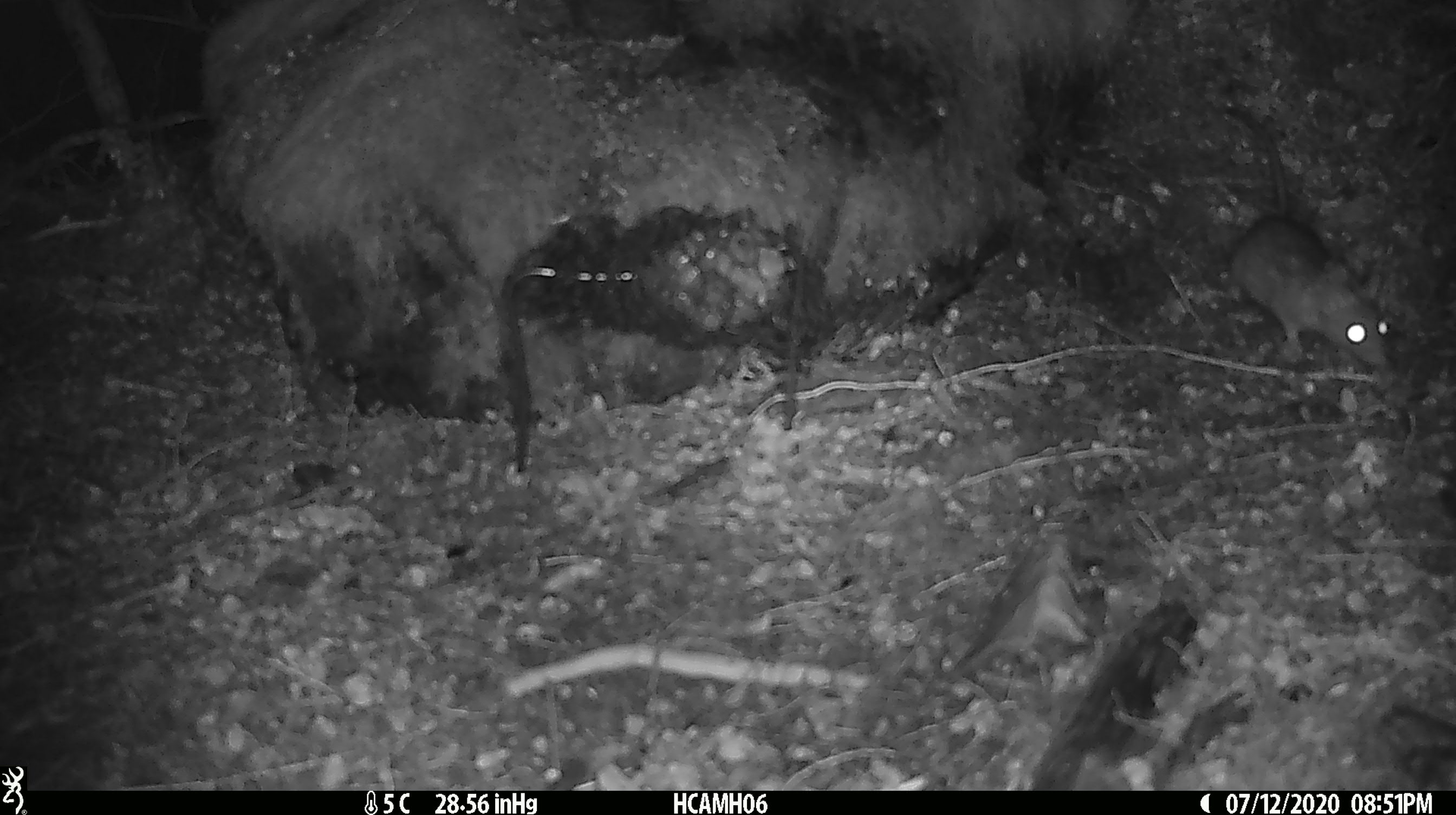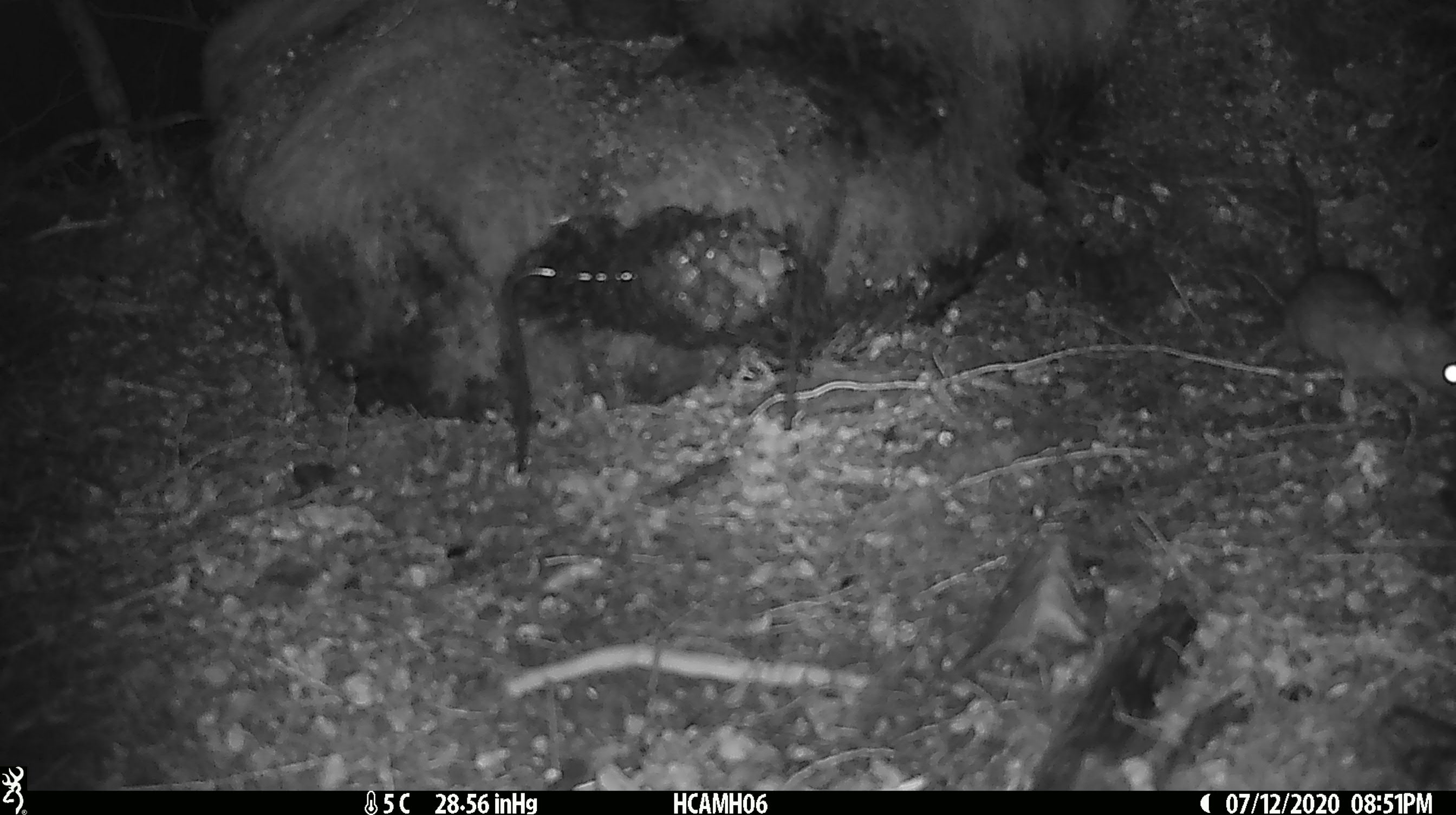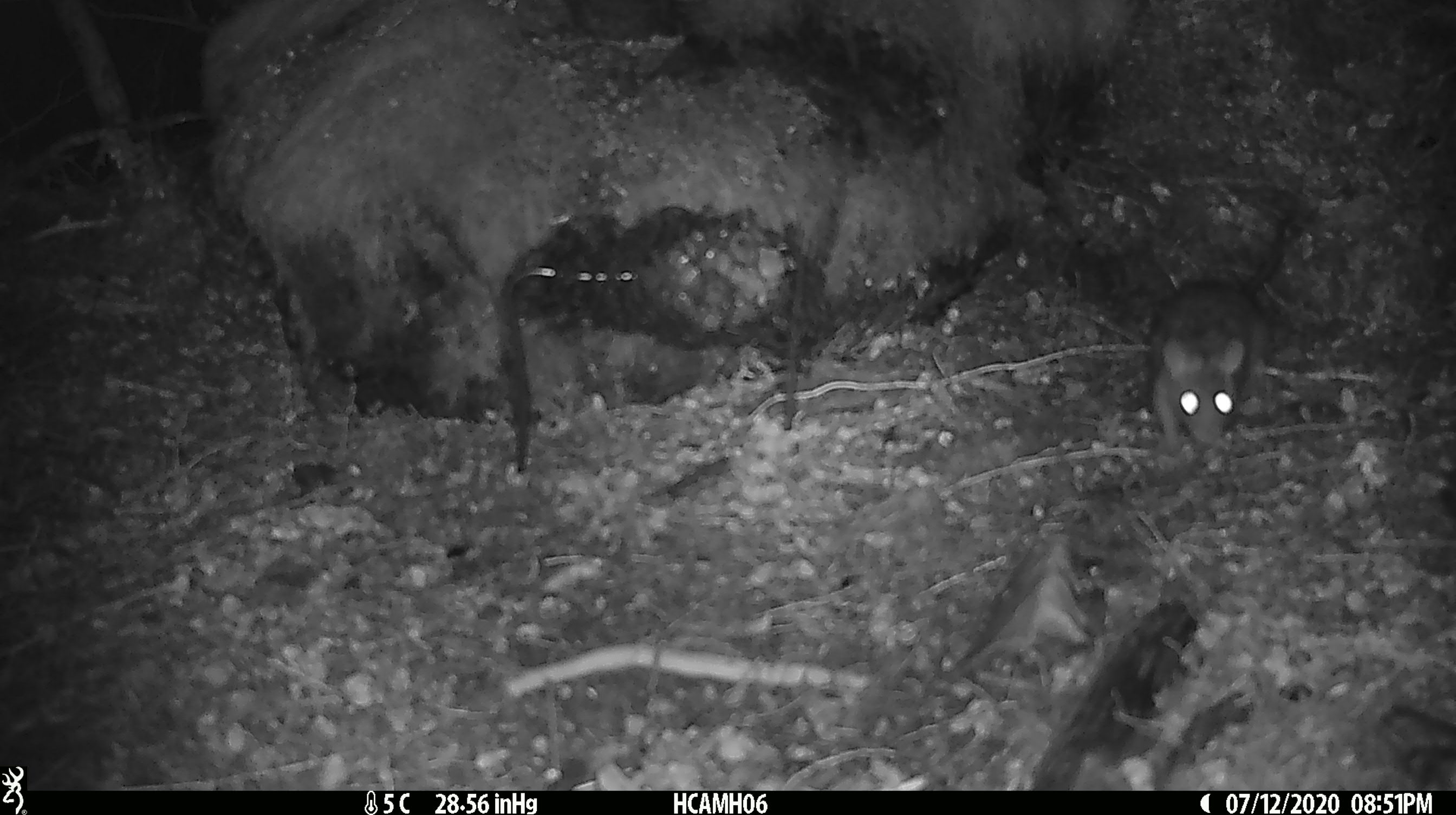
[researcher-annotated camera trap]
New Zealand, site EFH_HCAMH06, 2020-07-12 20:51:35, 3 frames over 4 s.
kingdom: Animalia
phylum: Chordata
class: Mammalia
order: Rodentia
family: Muridae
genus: Rattus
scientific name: Rattus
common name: rat